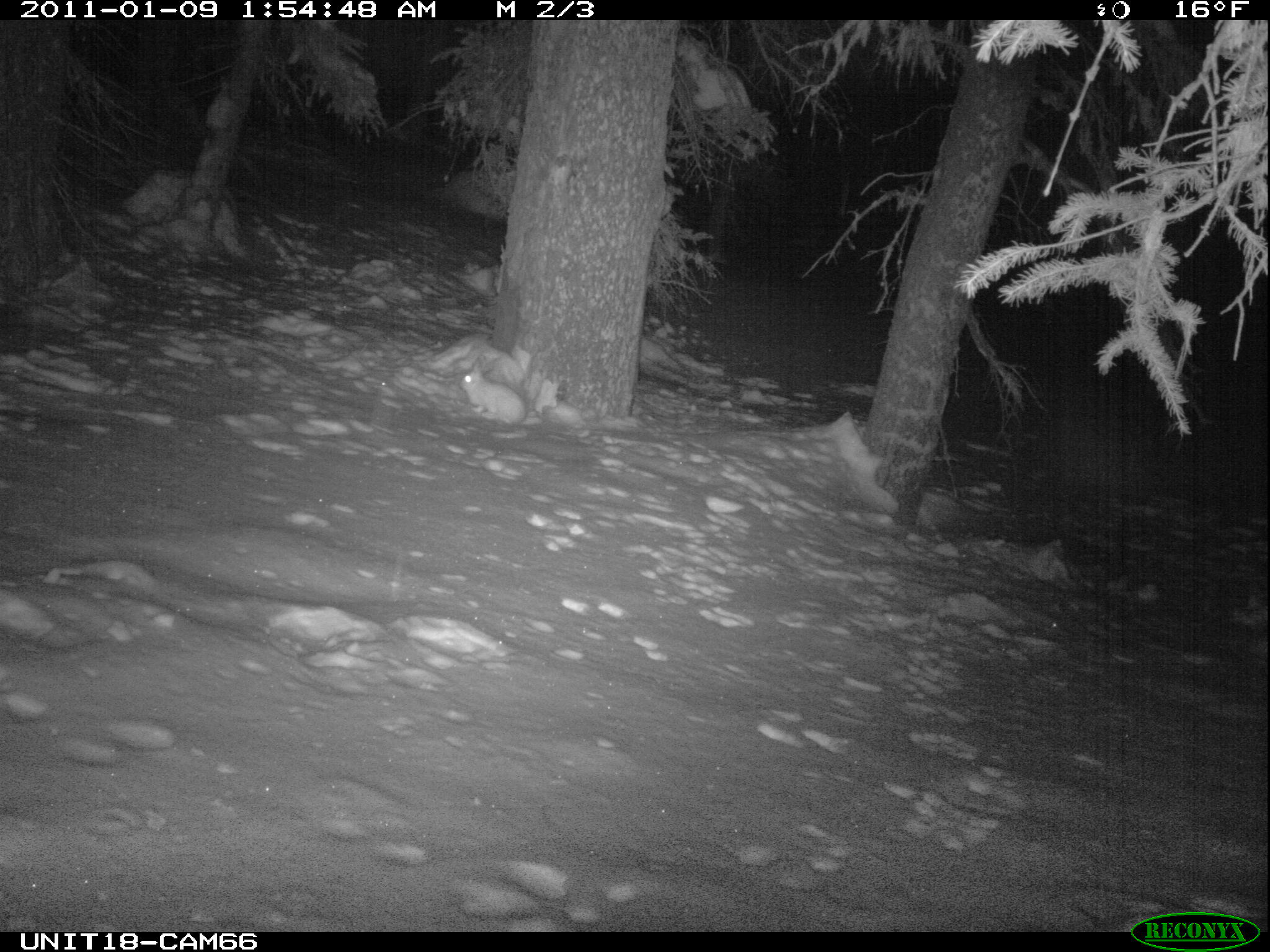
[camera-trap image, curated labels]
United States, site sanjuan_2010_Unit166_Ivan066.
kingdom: Animalia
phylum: Chordata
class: Mammalia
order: Lagomorpha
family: Leporidae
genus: Lepus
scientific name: Lepus americanus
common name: snowshoe hare